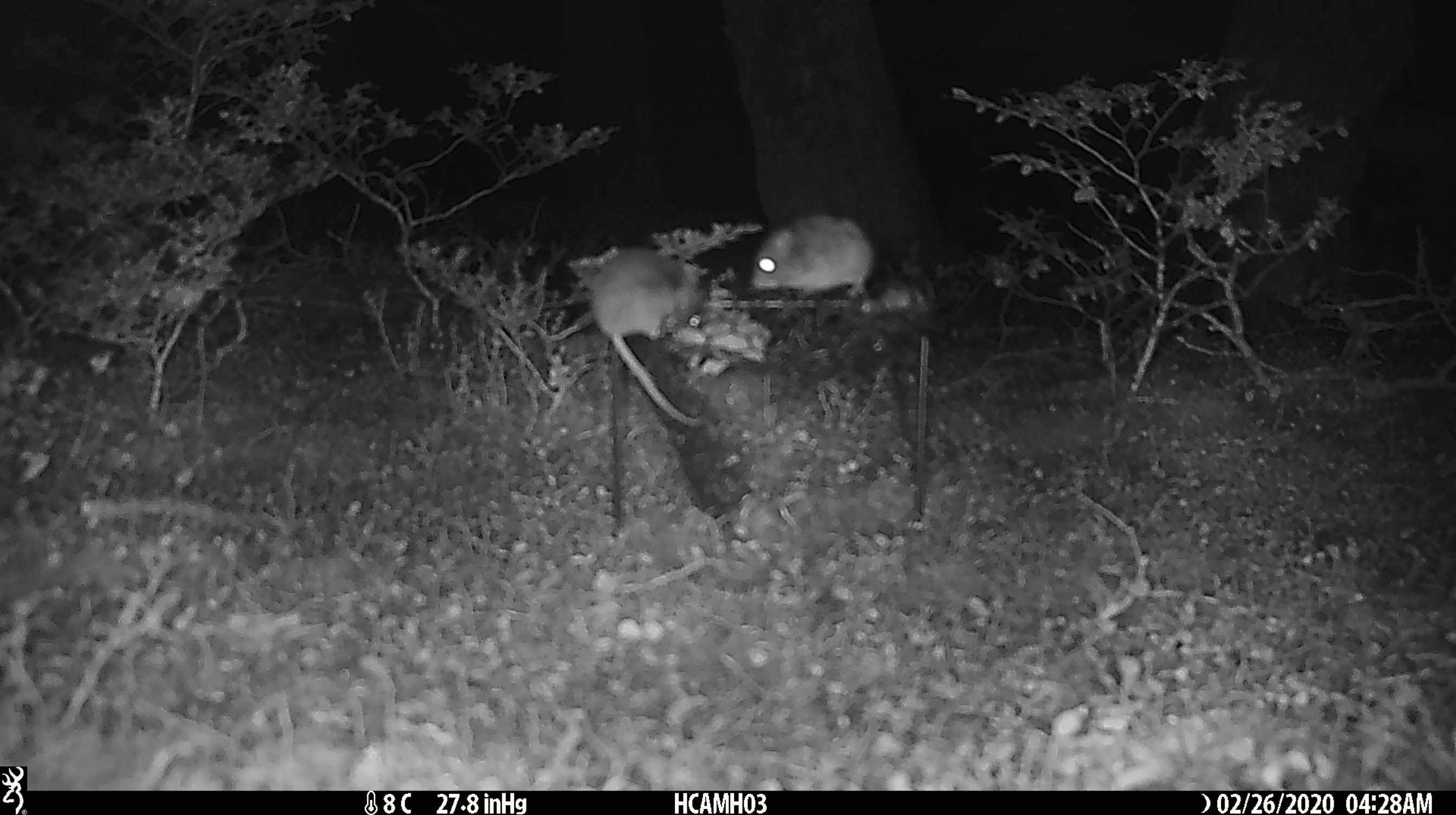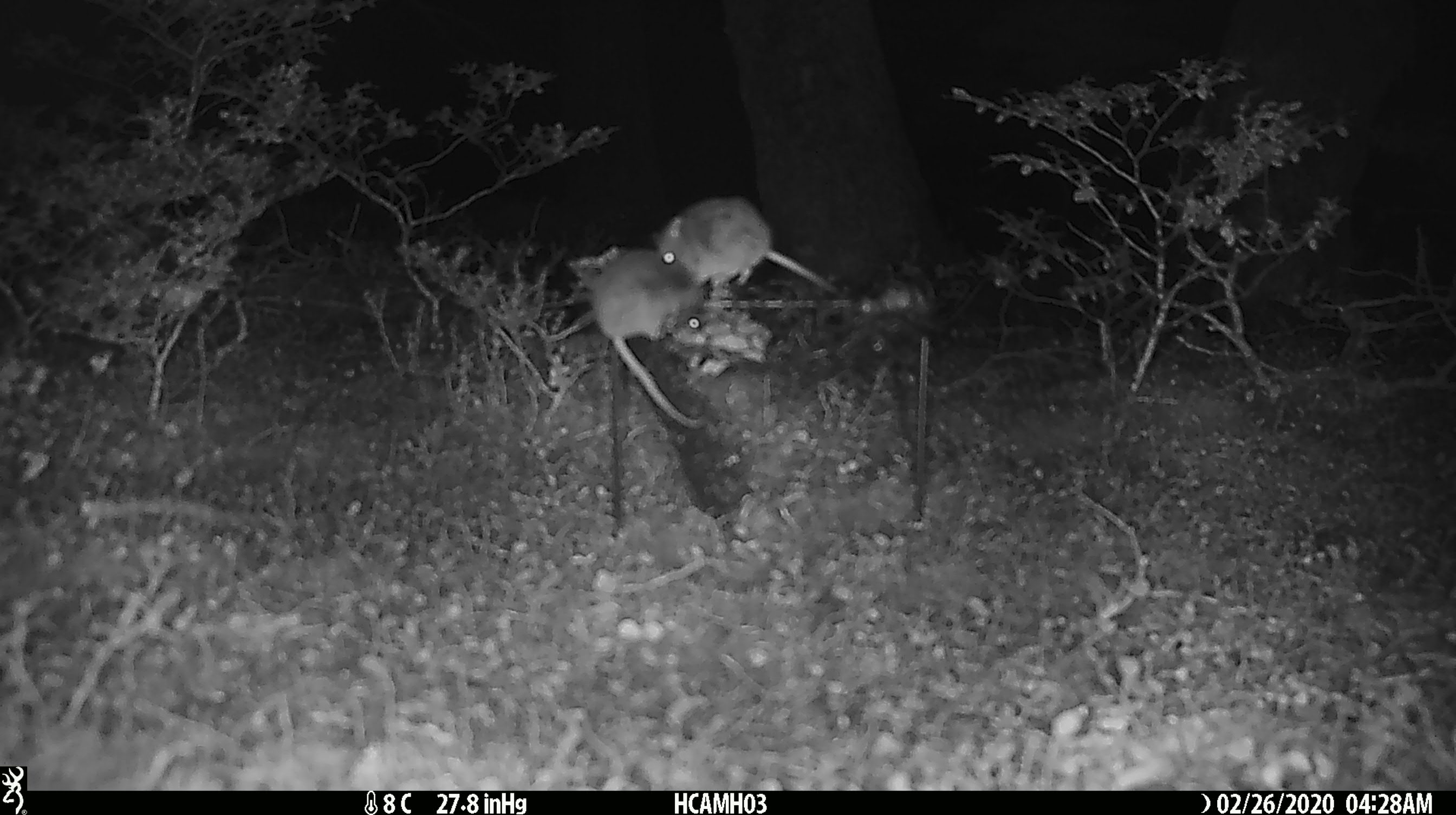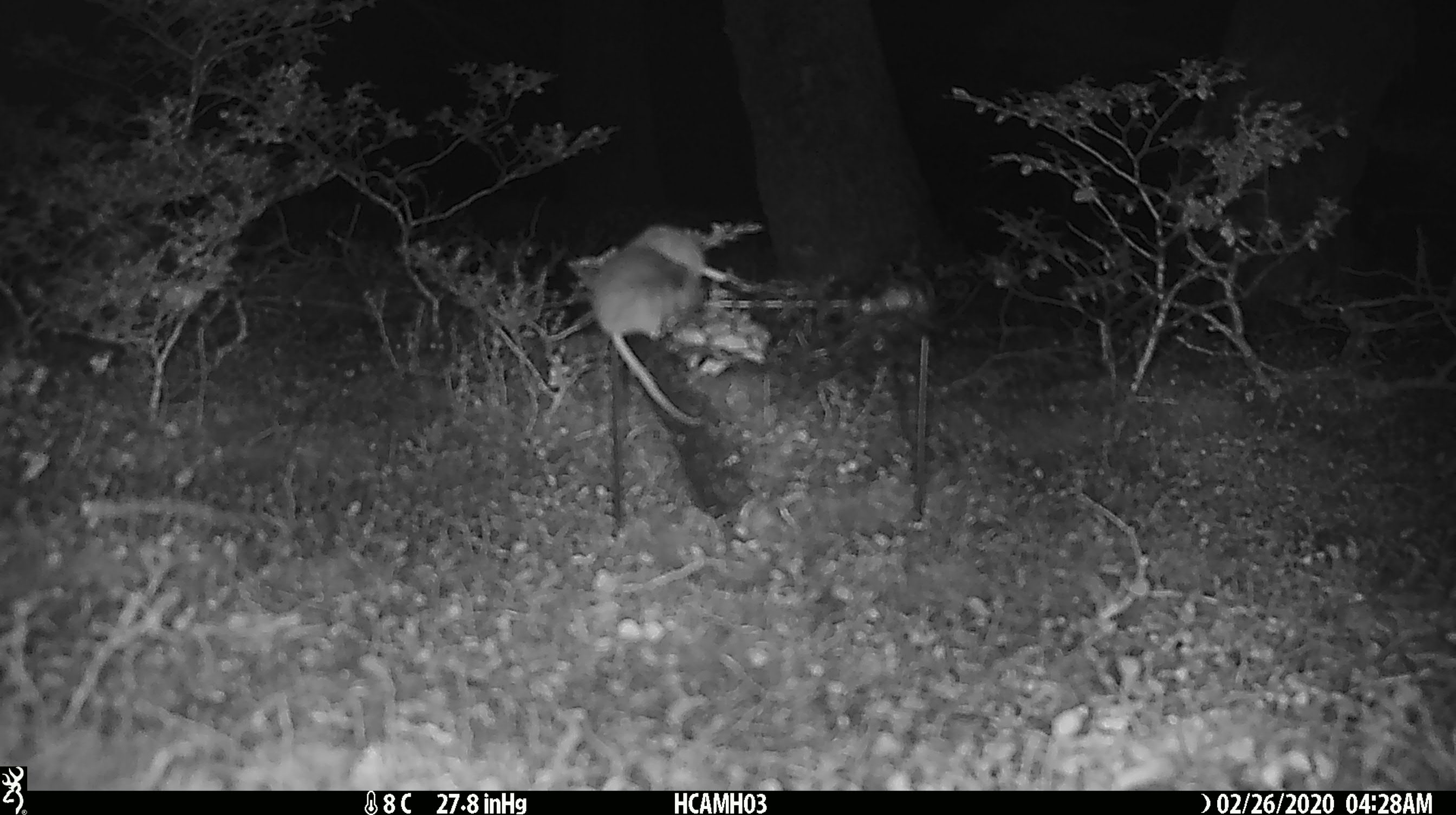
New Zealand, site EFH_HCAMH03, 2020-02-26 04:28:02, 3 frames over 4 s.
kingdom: Animalia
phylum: Chordata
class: Mammalia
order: Rodentia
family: Muridae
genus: Mus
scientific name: Mus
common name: mouse